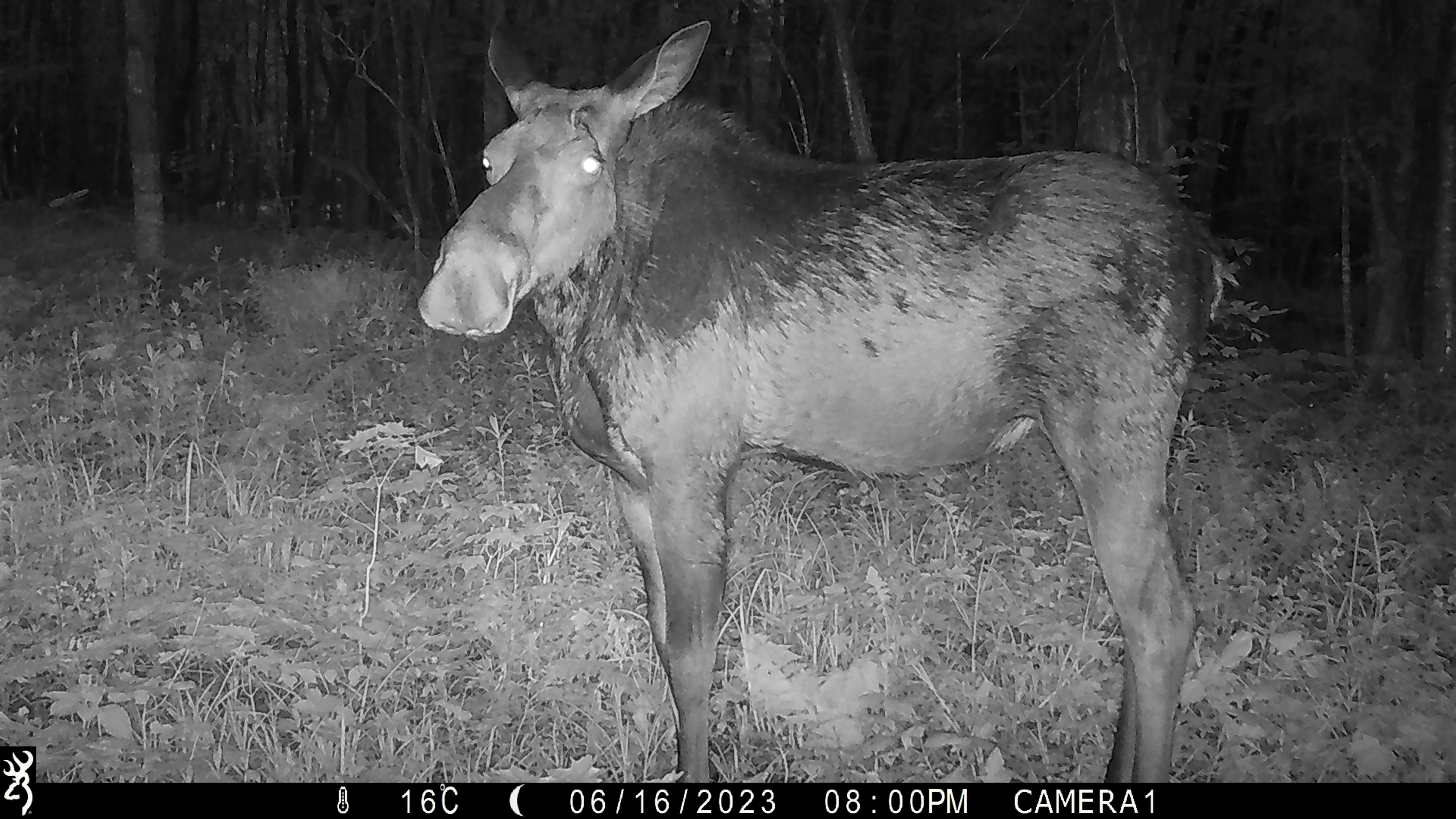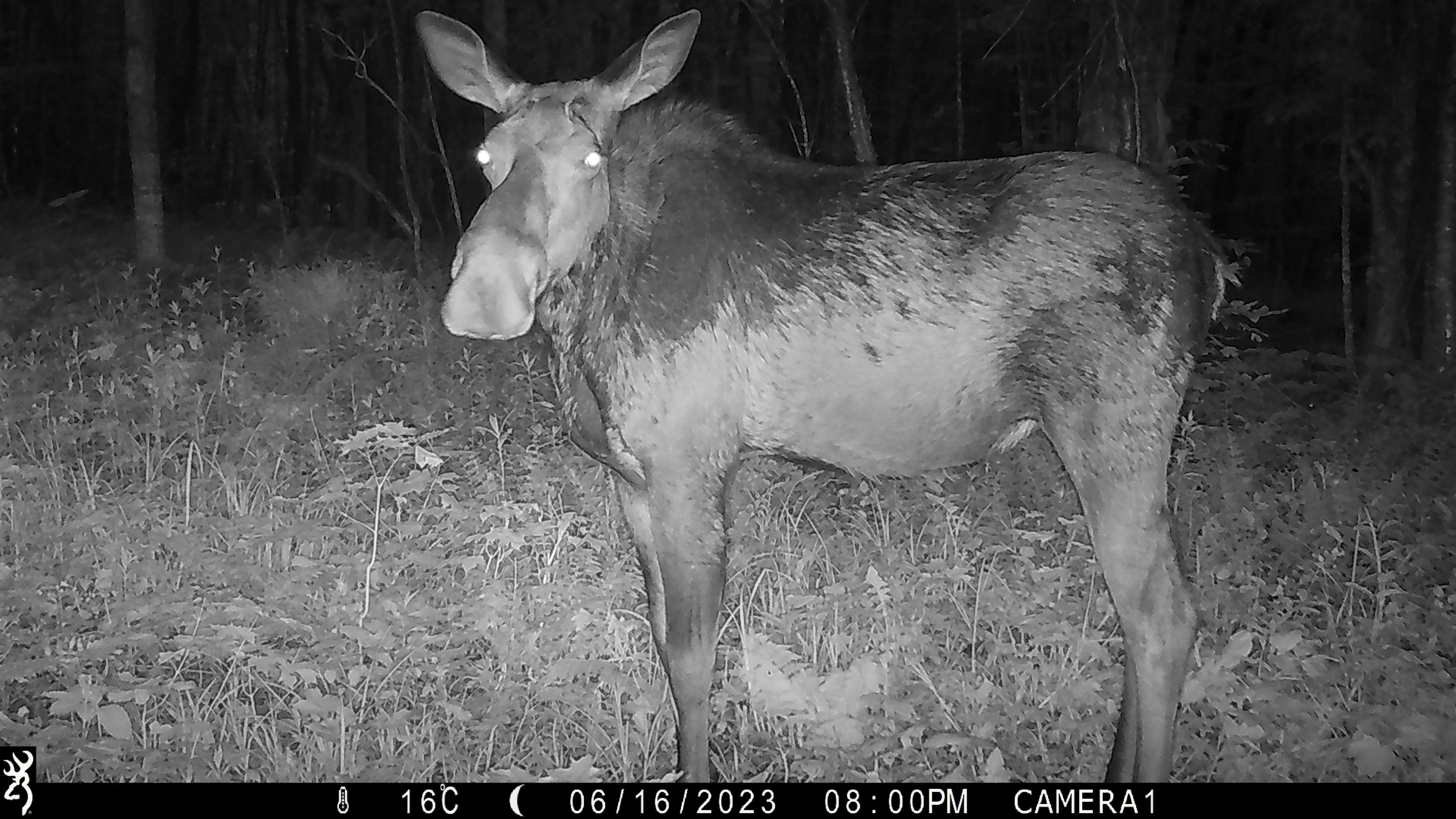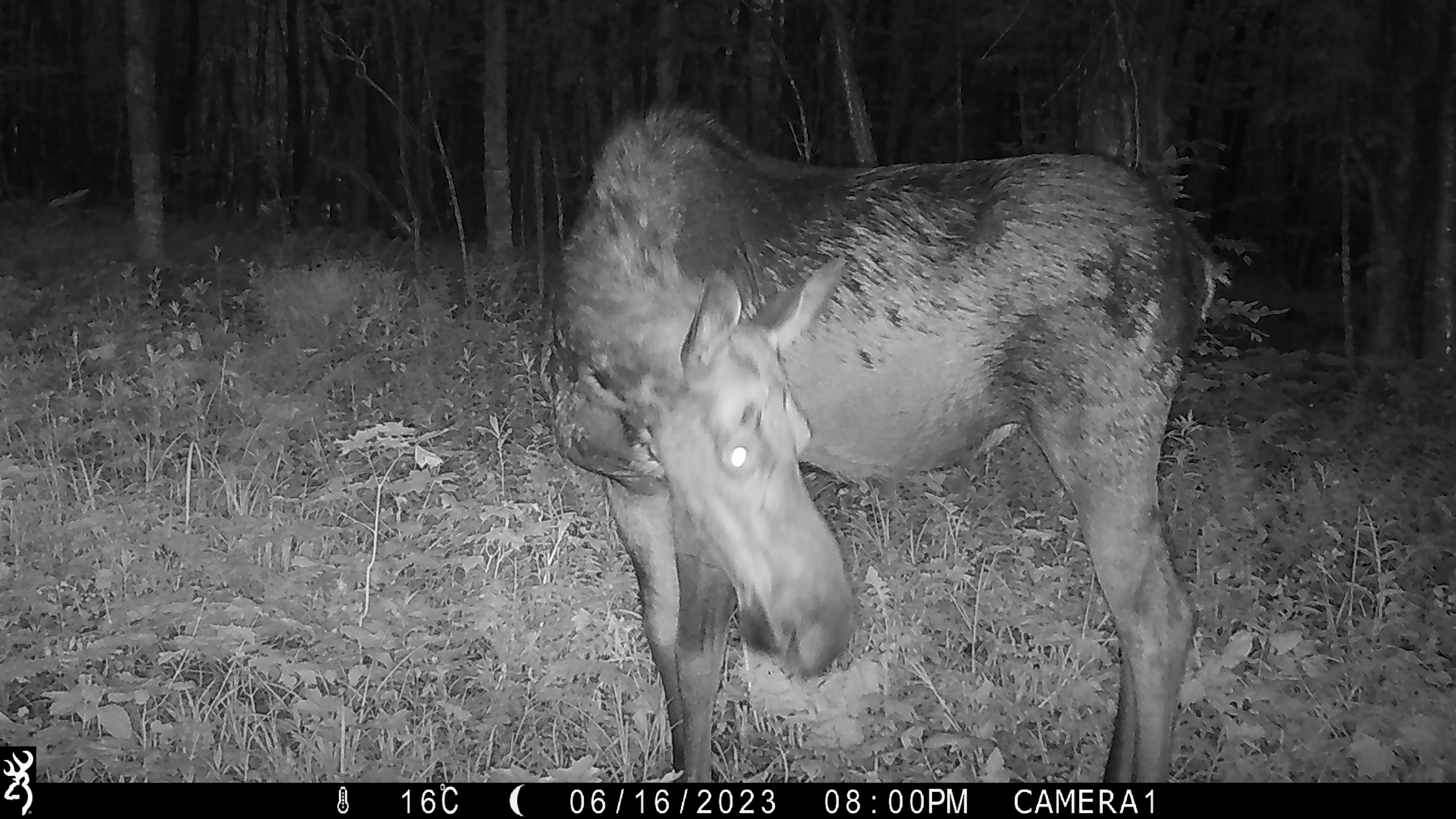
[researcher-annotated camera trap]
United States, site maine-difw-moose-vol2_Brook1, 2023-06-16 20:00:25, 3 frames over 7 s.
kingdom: Animalia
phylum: Chordata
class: Mammalia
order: Artiodactyla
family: Cervidae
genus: Alces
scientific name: Alces alces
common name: moose